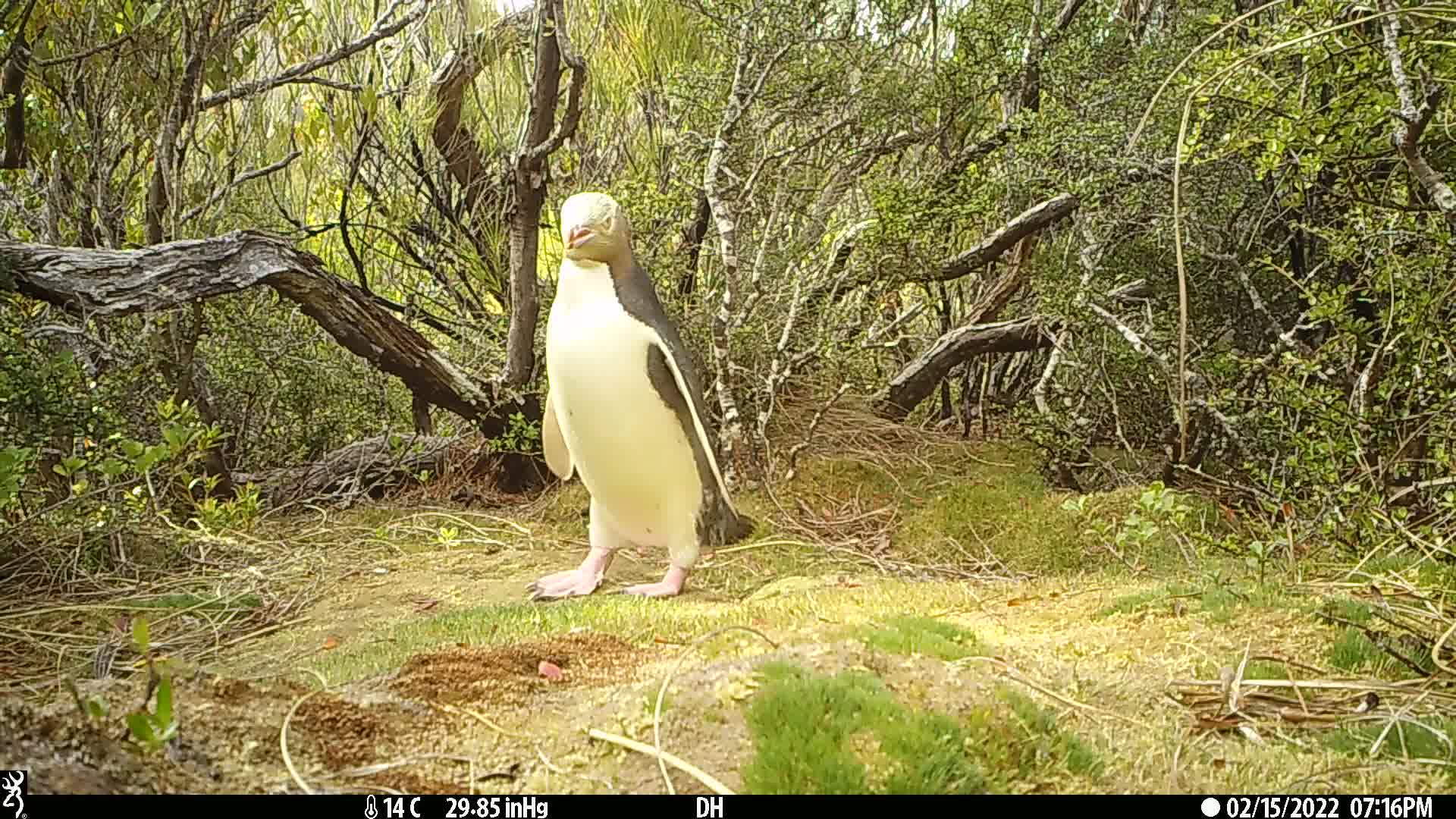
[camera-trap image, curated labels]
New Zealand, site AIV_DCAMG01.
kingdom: Animalia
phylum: Chordata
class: Aves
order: Sphenisciformes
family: Spheniscidae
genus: Megadyptes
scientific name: Megadyptes antipodes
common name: yellow-eyed penguin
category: yellow eyed penguin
Yellow eyed penguin (yellow-eyed penguin) (Megadyptes antipodes).